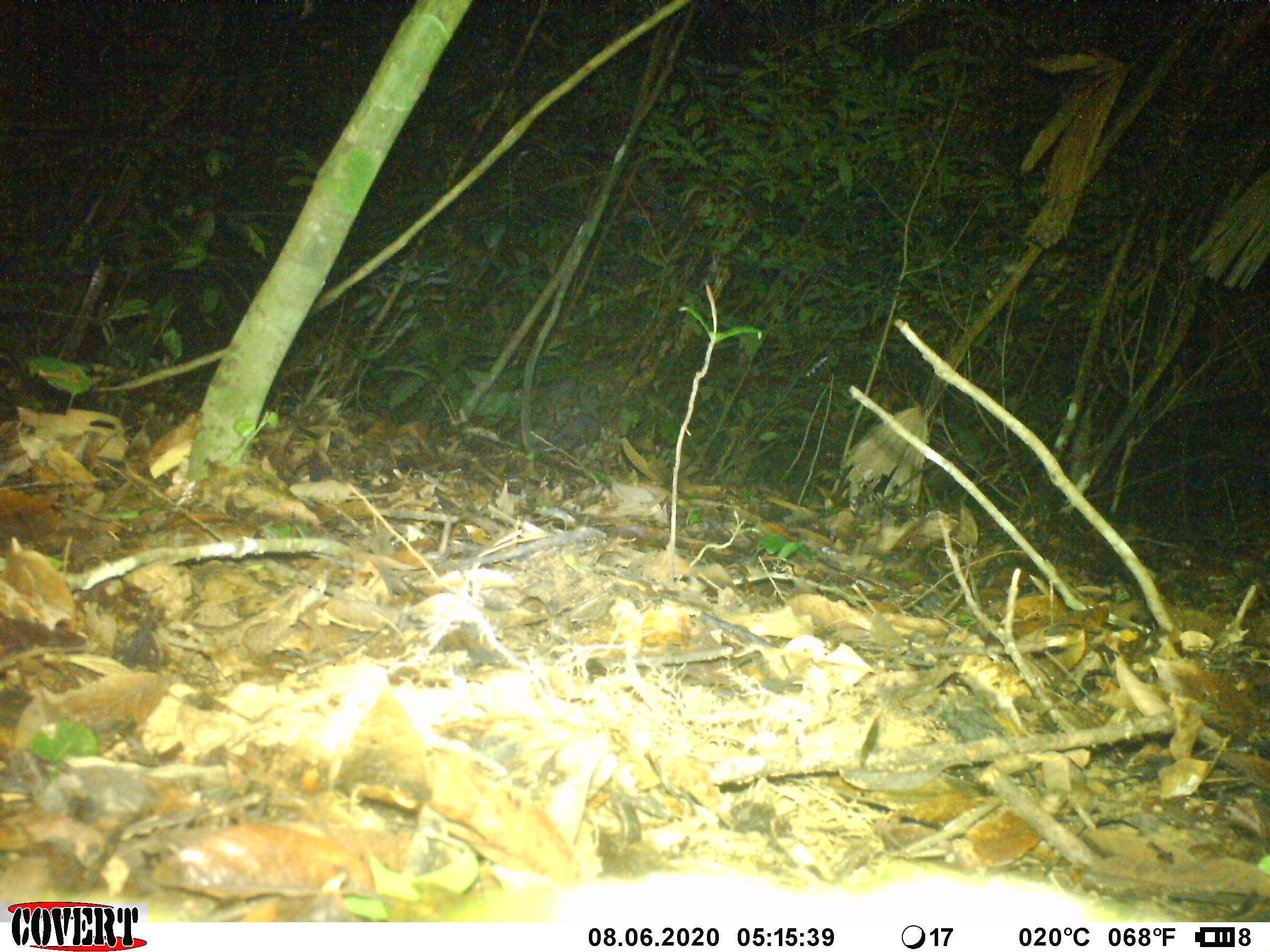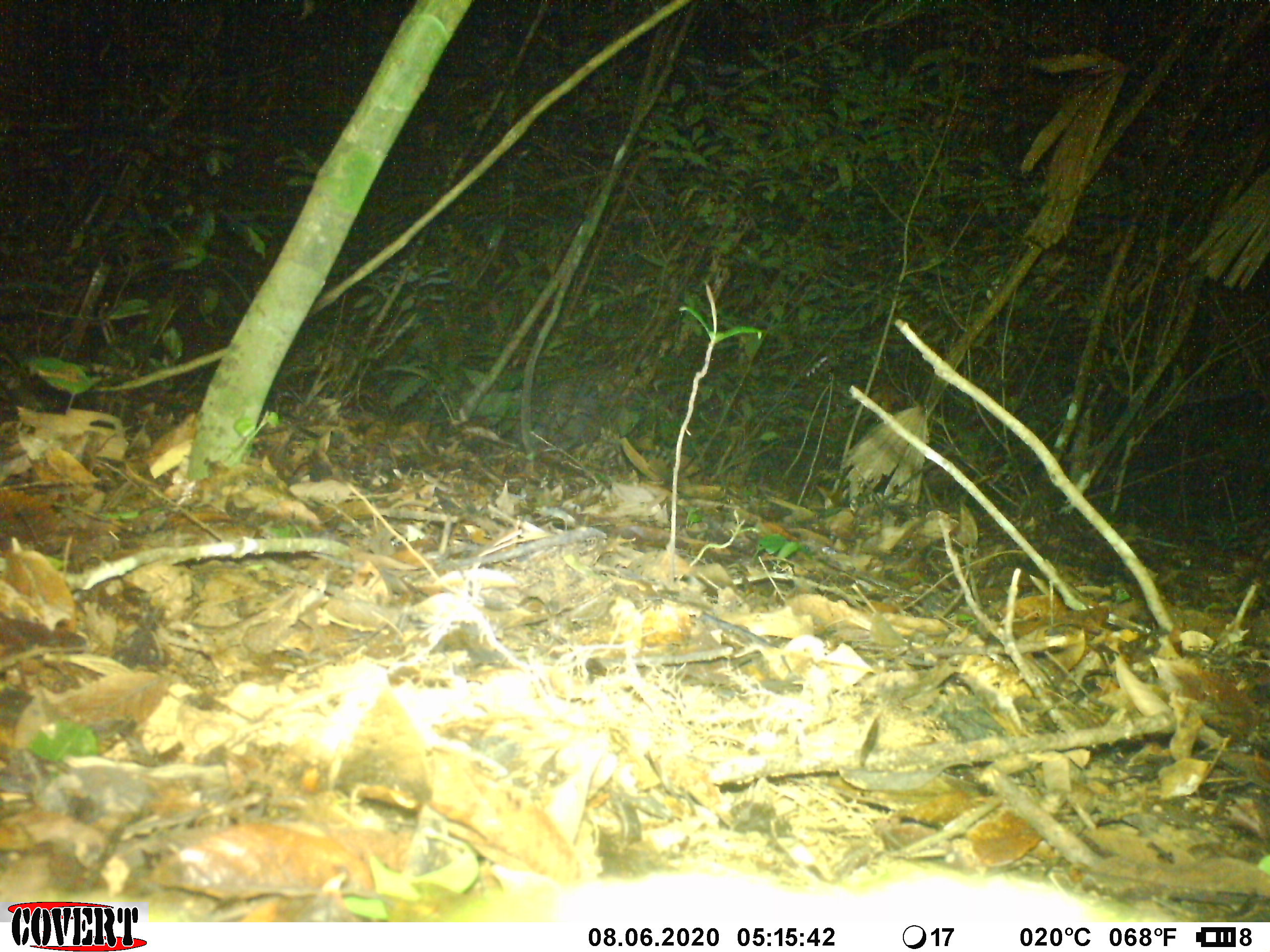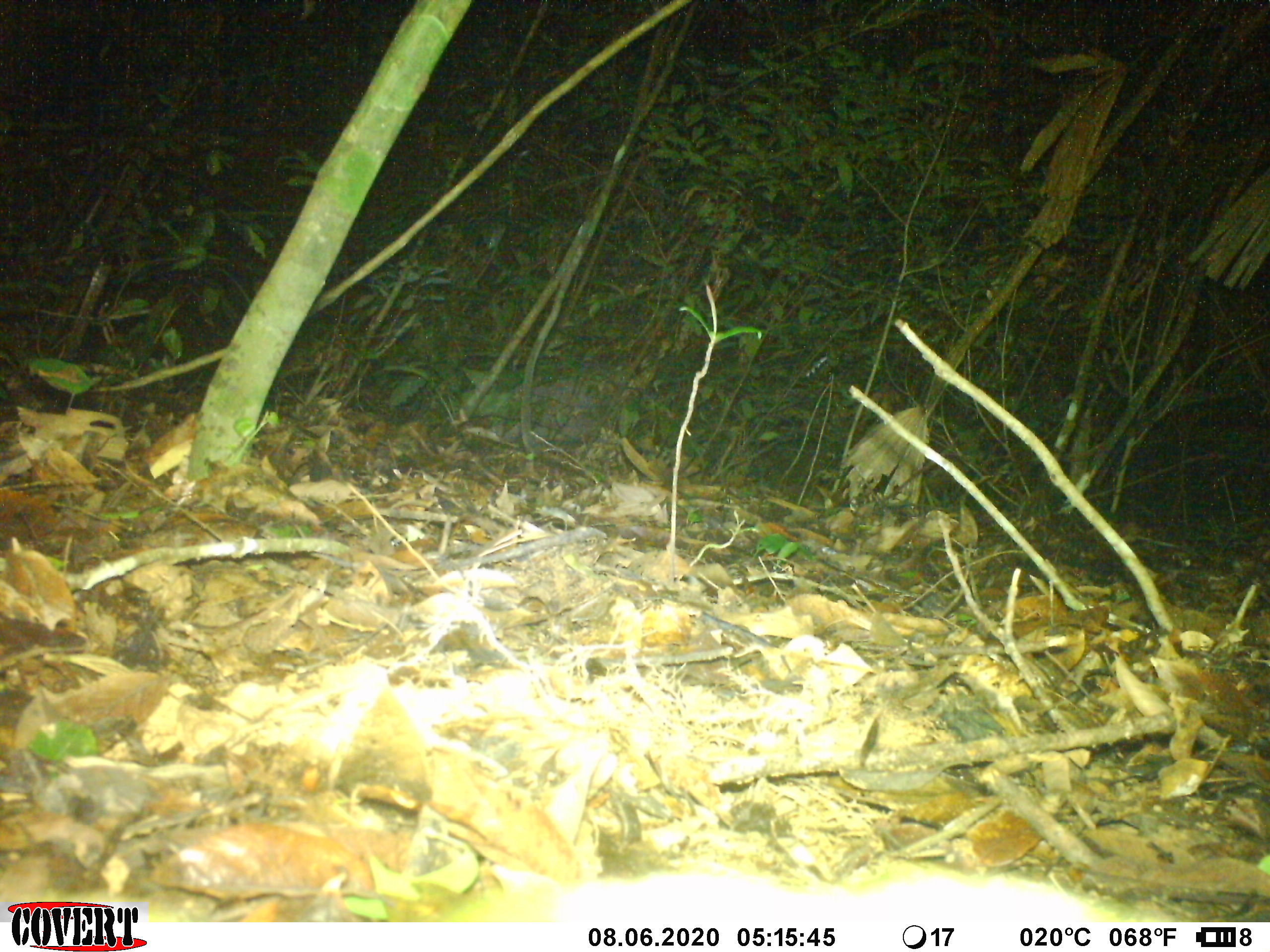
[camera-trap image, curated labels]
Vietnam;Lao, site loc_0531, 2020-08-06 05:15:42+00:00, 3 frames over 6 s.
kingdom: Animalia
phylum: Chordata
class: Mammalia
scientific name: Mammalia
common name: mammal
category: unidentified mammal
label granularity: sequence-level